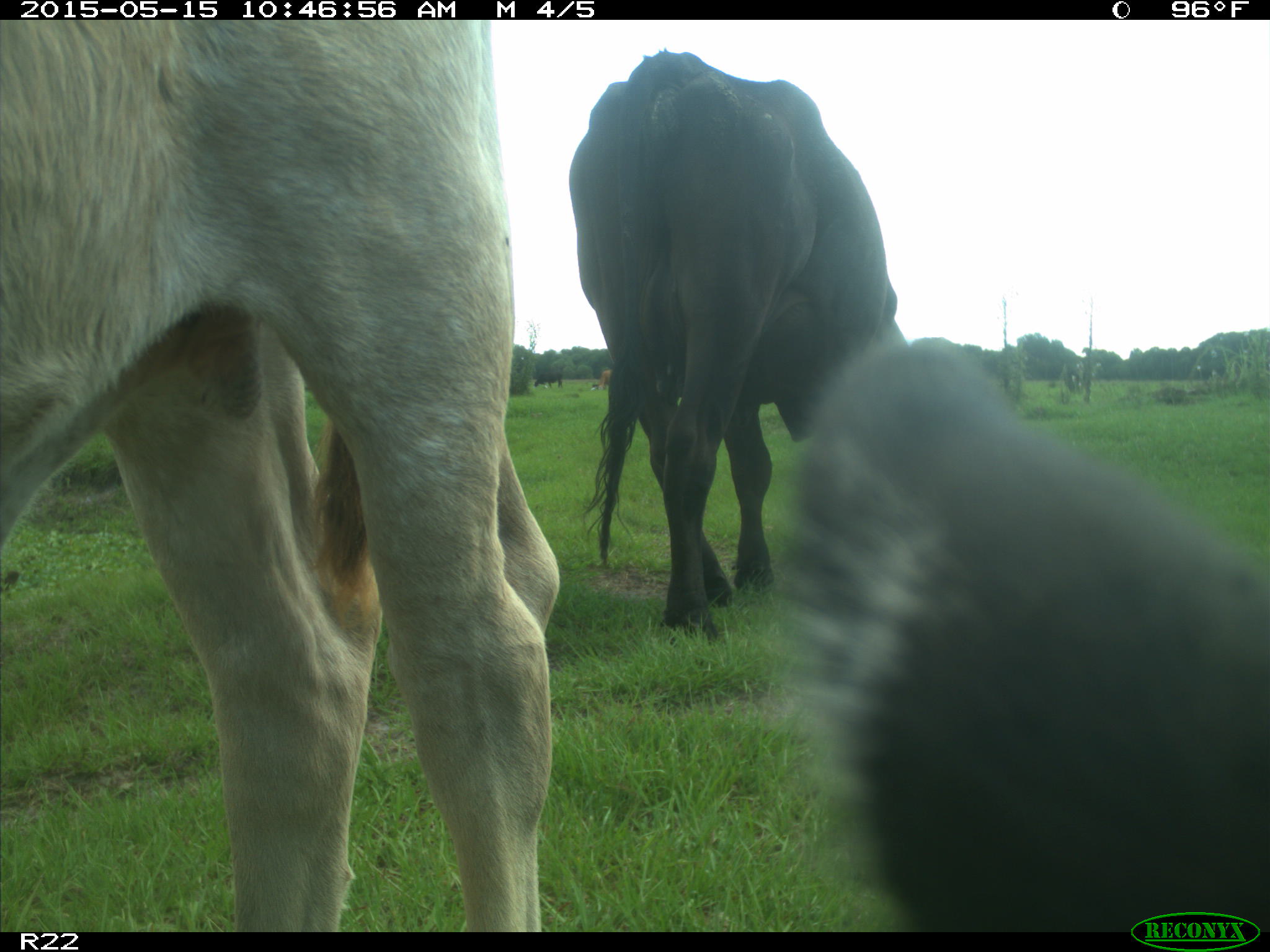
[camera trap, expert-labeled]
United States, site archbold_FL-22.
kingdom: Animalia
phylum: Chordata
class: Mammalia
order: Artiodactyla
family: Bovidae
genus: Bos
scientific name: Bos taurus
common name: domestic cow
Bos taurus (domestic cow).